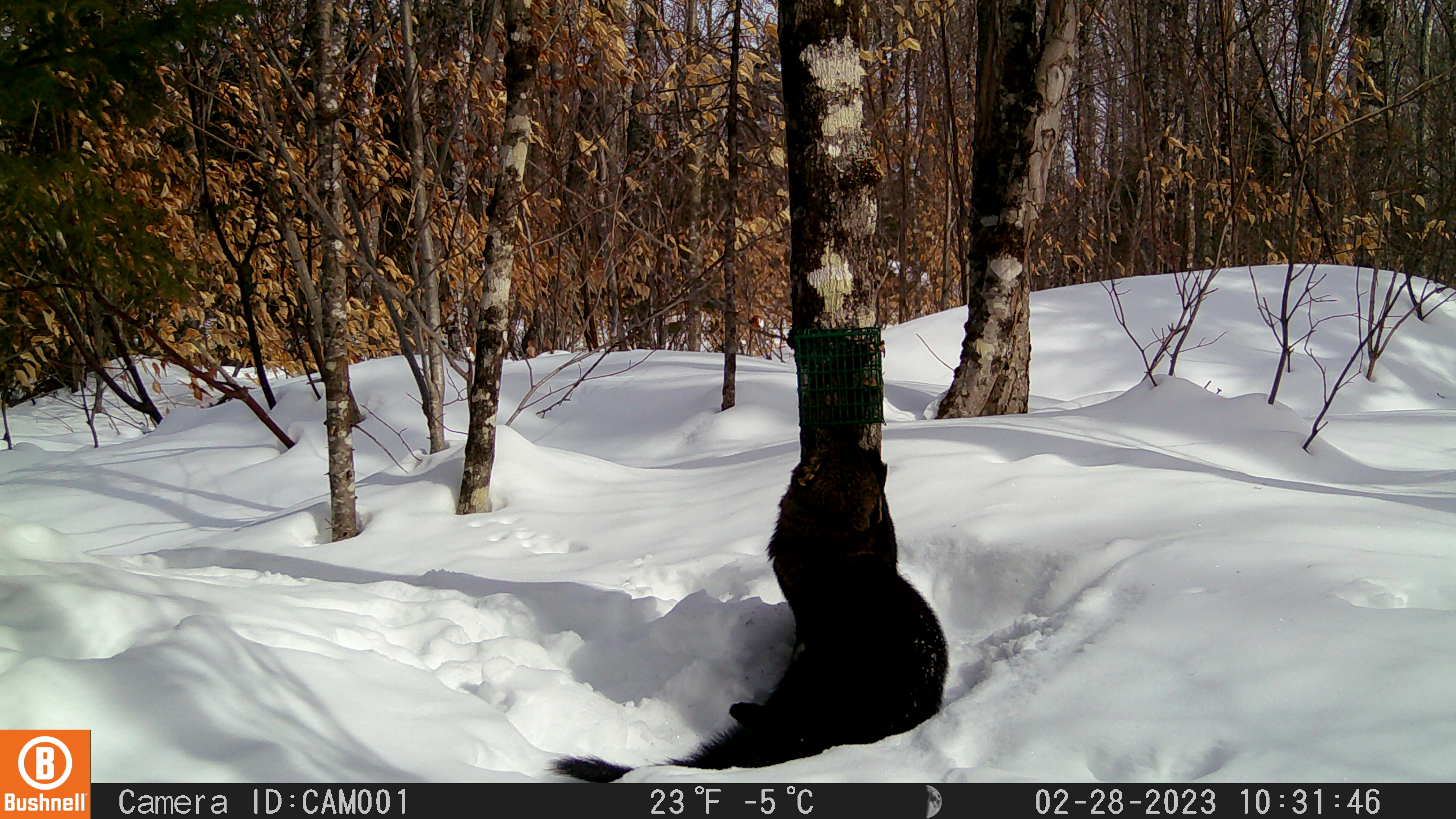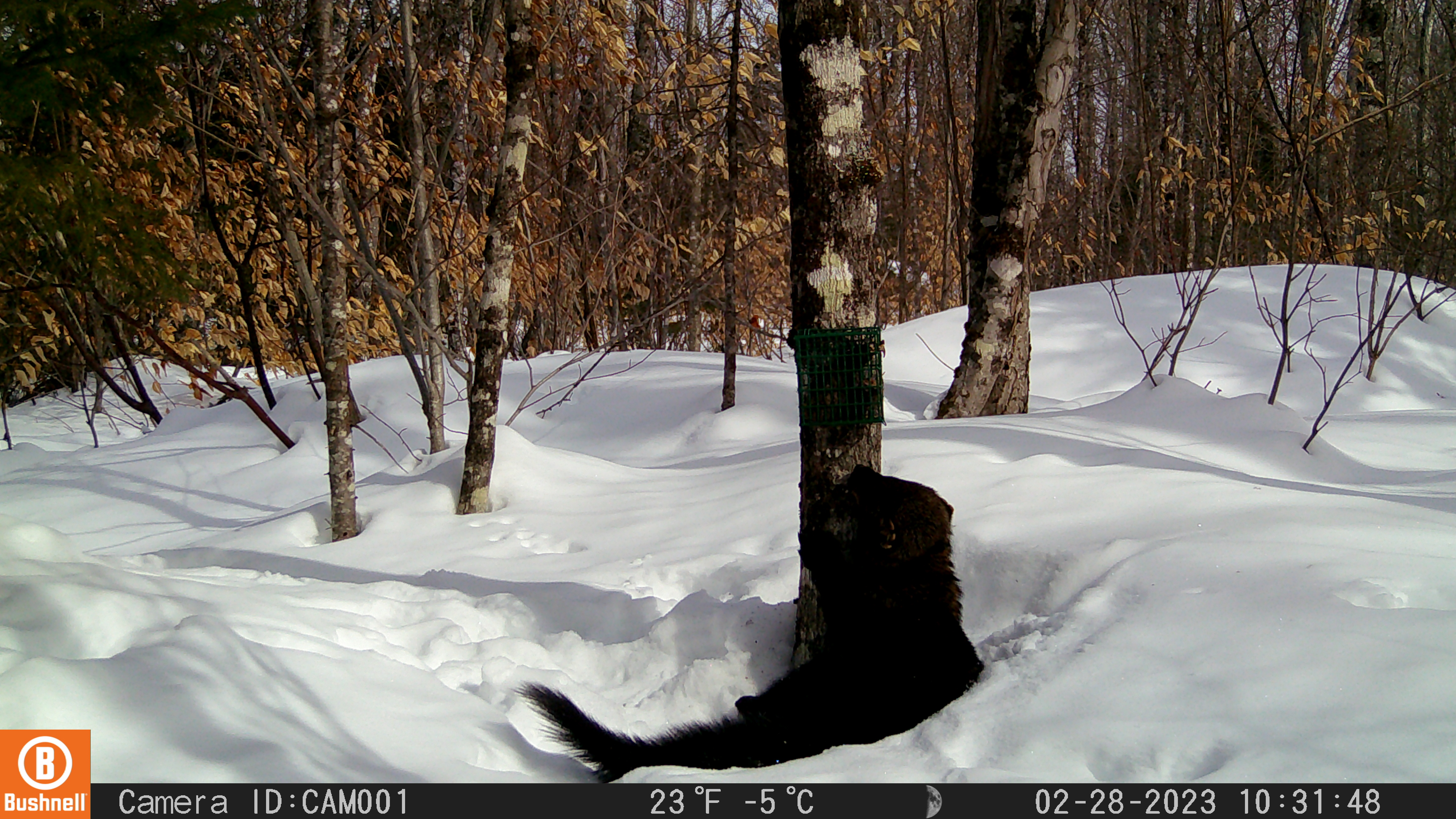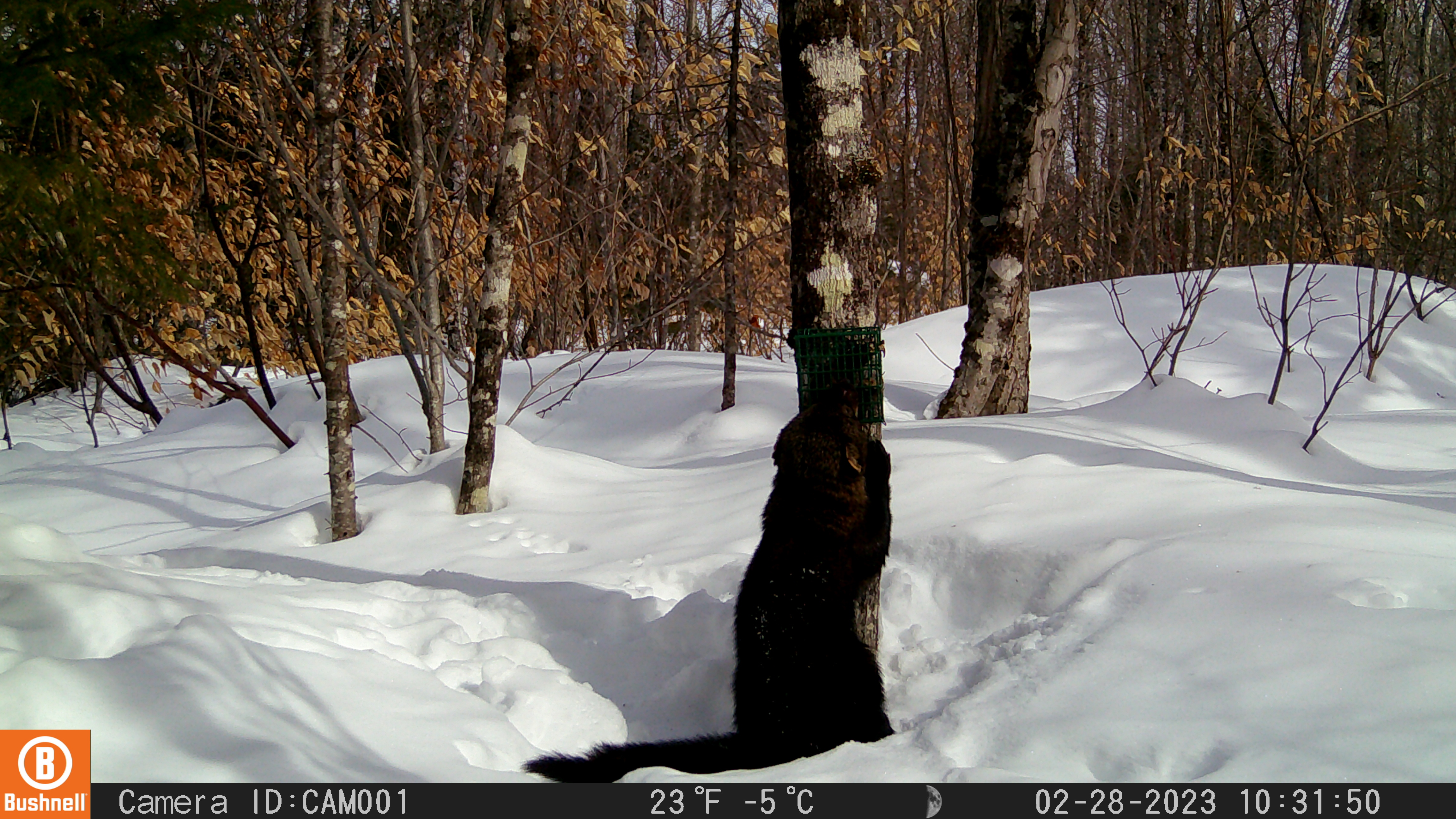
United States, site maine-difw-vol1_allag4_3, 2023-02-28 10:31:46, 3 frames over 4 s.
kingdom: Animalia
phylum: Chordata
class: Mammalia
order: Carnivora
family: Mustelidae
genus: Pekania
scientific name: Pekania pennanti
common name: fisher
Fisher (Pekania pennanti).